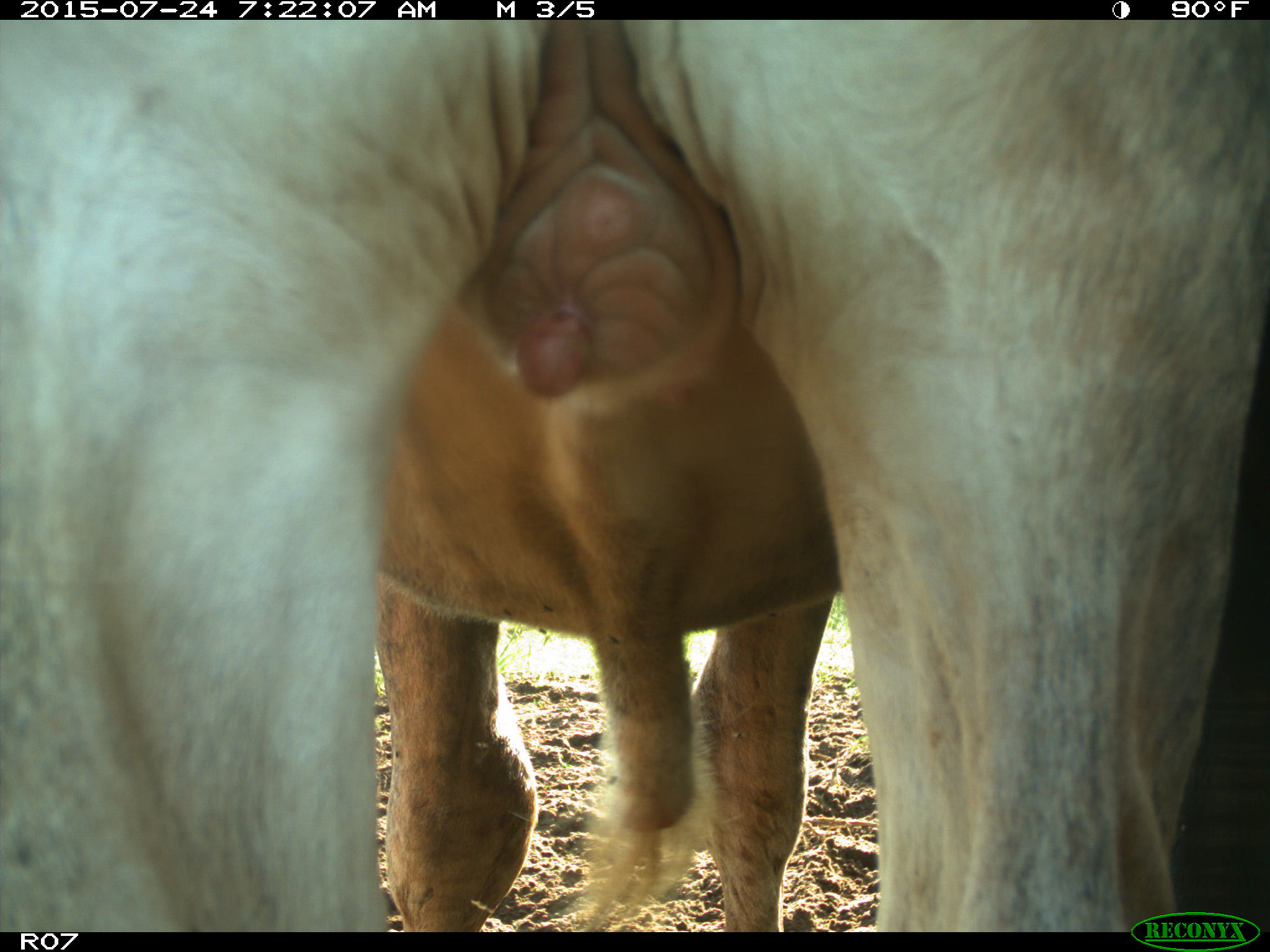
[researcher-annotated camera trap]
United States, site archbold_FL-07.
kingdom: Animalia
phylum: Chordata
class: Mammalia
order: Artiodactyla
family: Bovidae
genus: Bos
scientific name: Bos taurus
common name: domestic cow